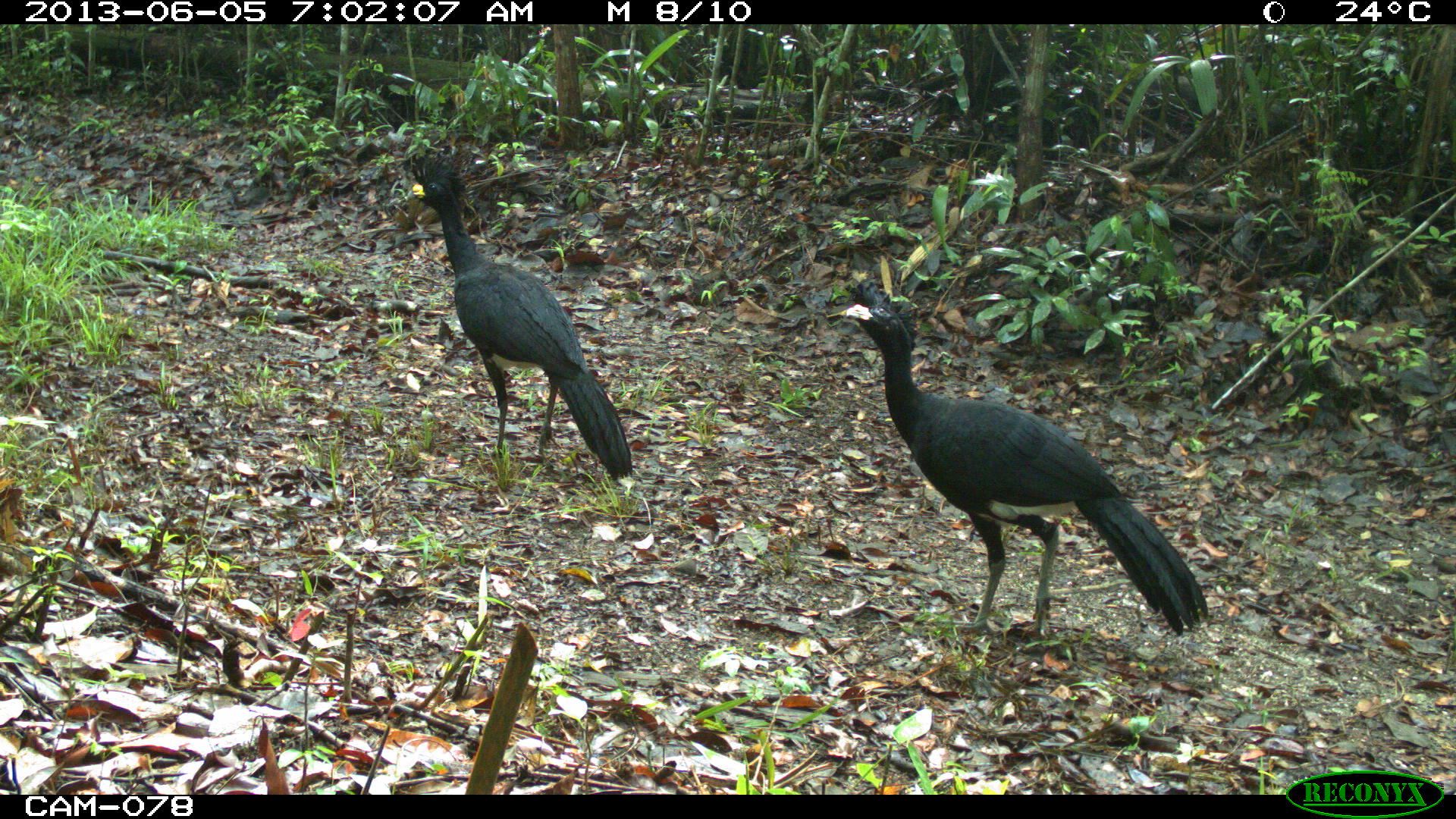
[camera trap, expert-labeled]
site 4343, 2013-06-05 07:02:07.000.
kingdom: Animalia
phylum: Chordata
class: Aves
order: Galliformes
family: Cracidae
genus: Crax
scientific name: Crax rubra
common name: great curassow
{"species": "Crax rubra (great curassow)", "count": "2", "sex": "male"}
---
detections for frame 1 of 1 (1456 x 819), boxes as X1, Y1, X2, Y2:
crax rubra: 845, 280, 1209, 639; 402, 141, 633, 480